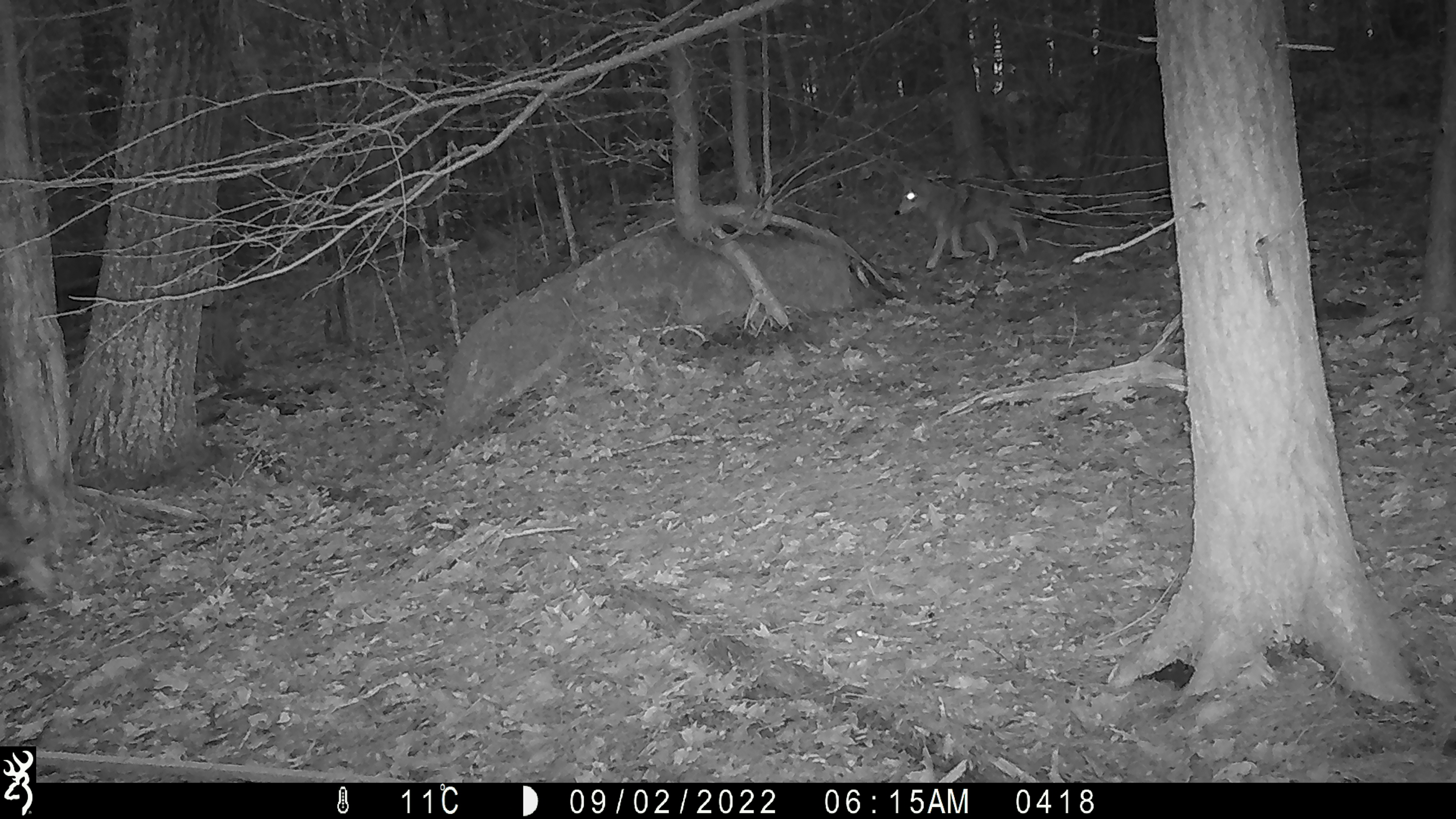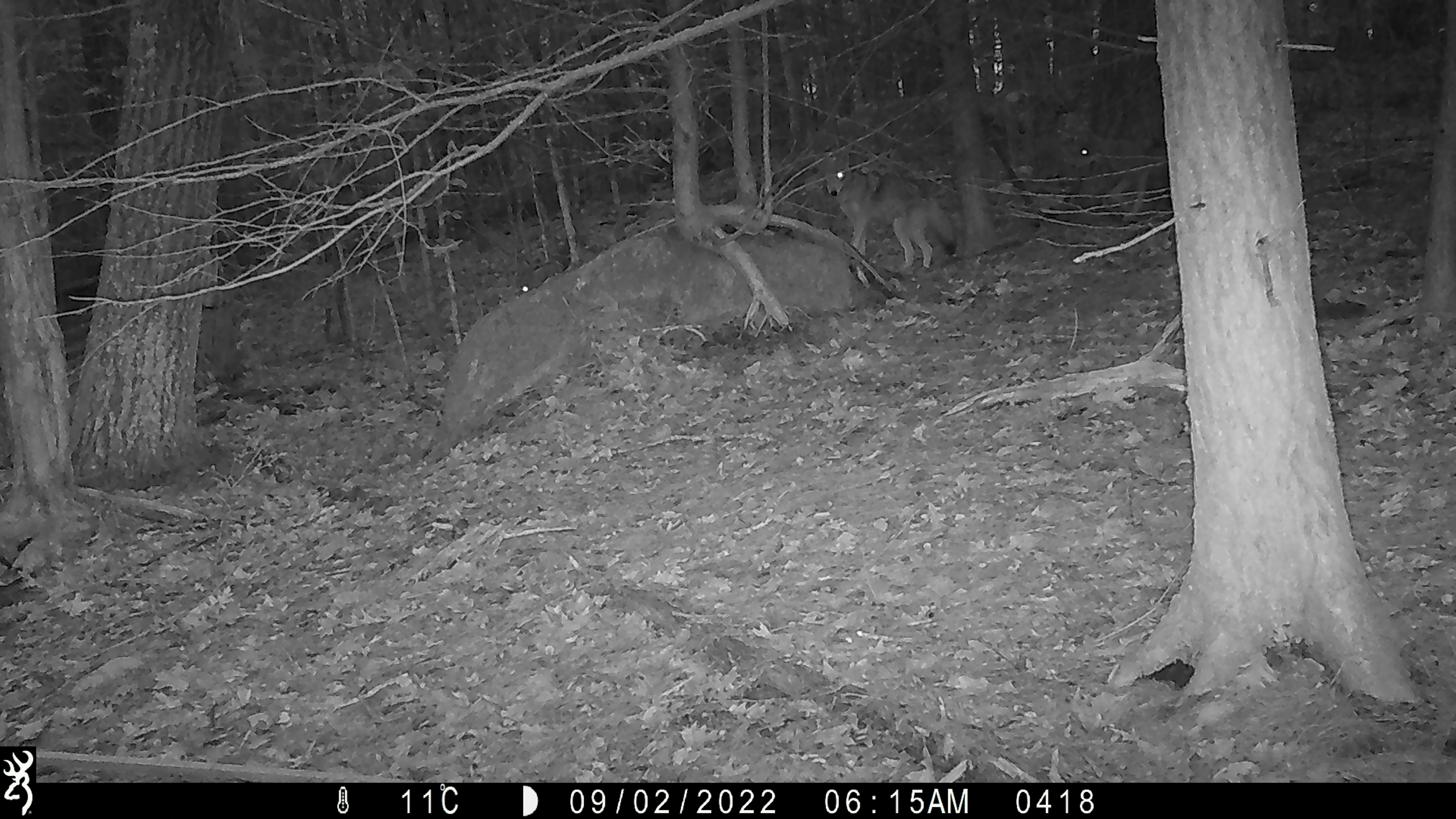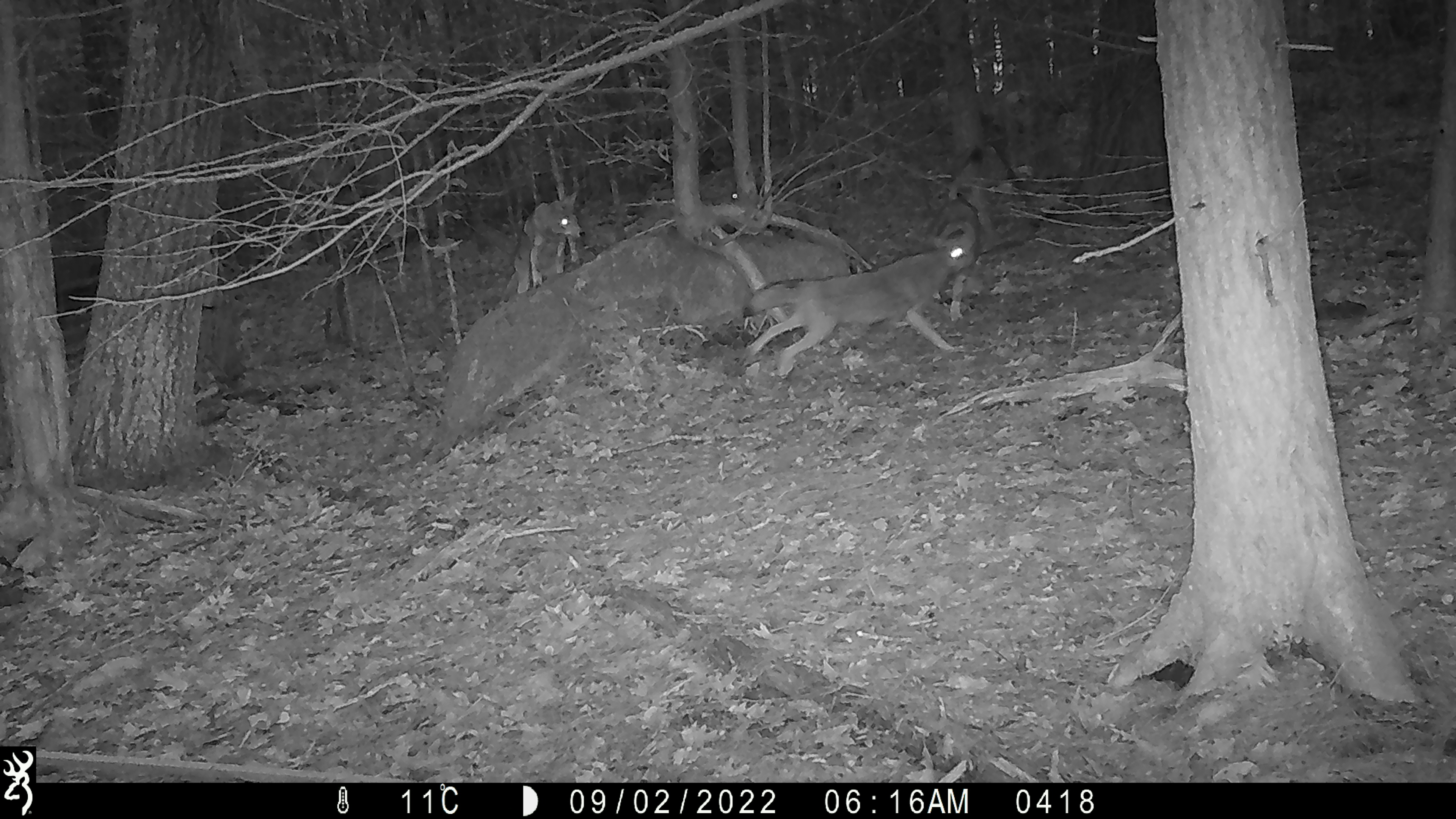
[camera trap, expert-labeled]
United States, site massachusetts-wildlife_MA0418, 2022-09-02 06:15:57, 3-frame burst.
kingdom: Animalia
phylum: Chordata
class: Mammalia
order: Carnivora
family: Canidae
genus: Canis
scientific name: Canis latrans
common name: coyote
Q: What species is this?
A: Coyote (Canis latrans).